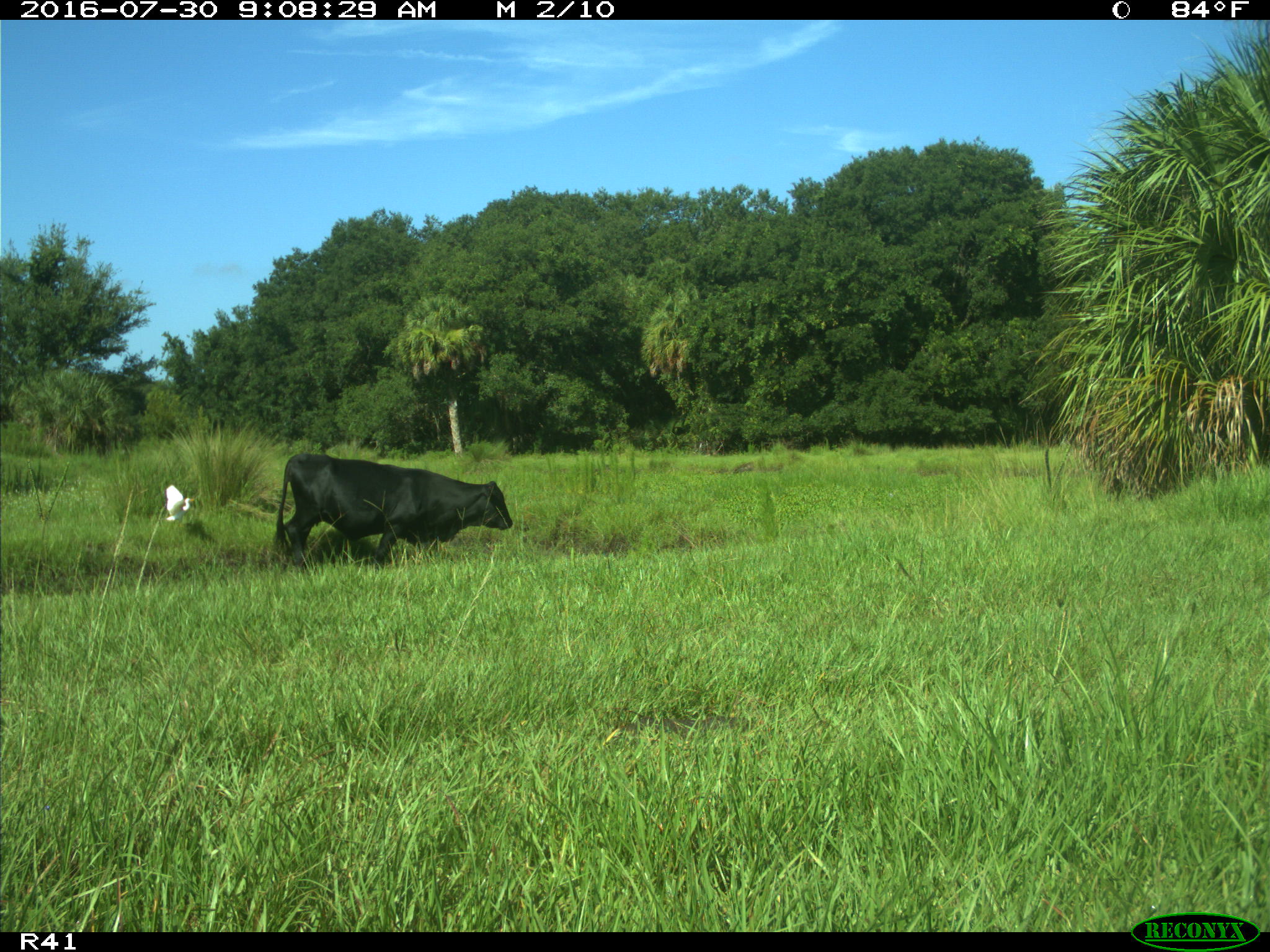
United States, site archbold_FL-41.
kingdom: Animalia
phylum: Chordata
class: Mammalia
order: Artiodactyla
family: Bovidae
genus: Bos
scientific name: Bos taurus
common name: domestic cow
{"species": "Bos taurus (domestic cow)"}